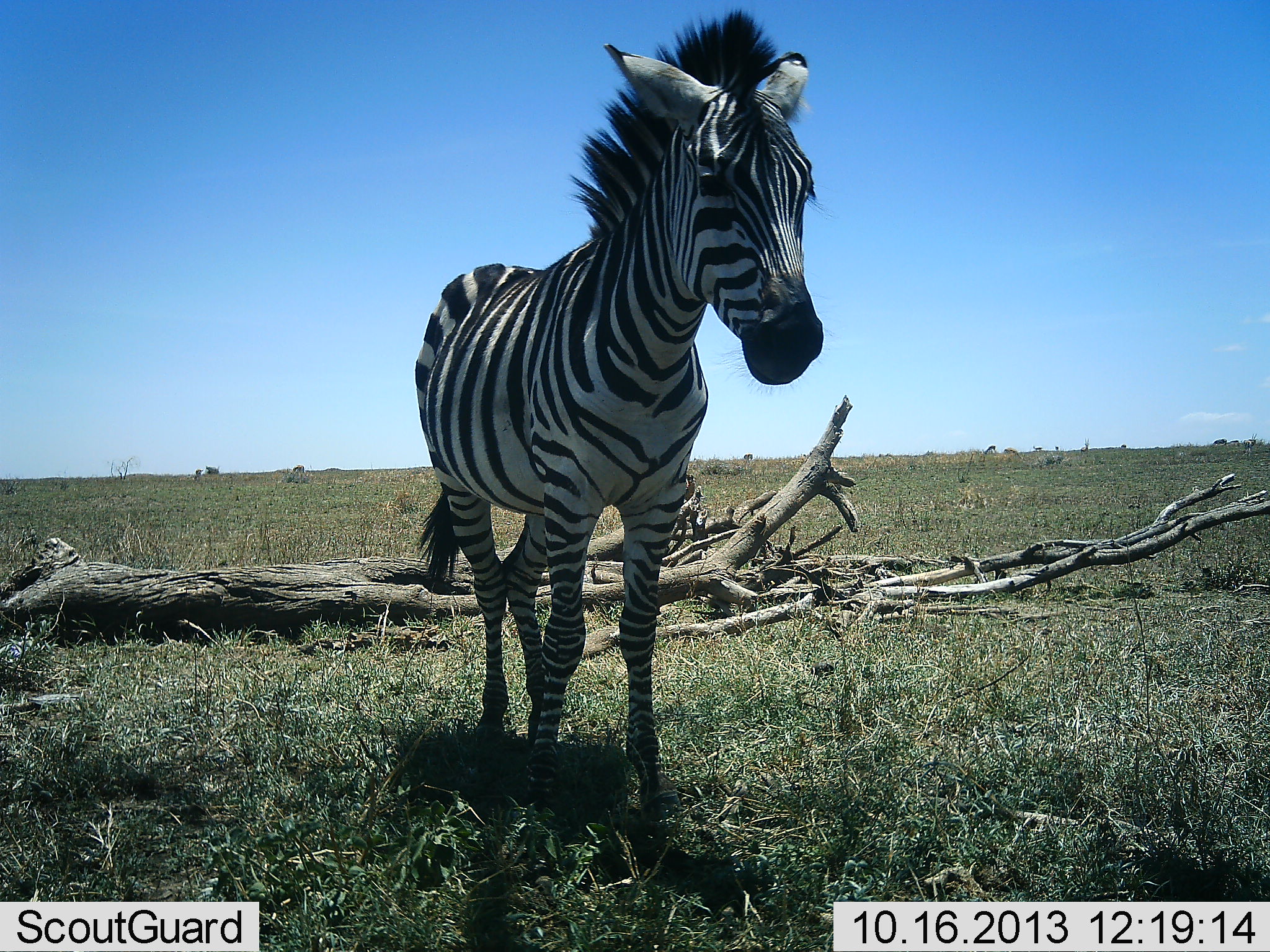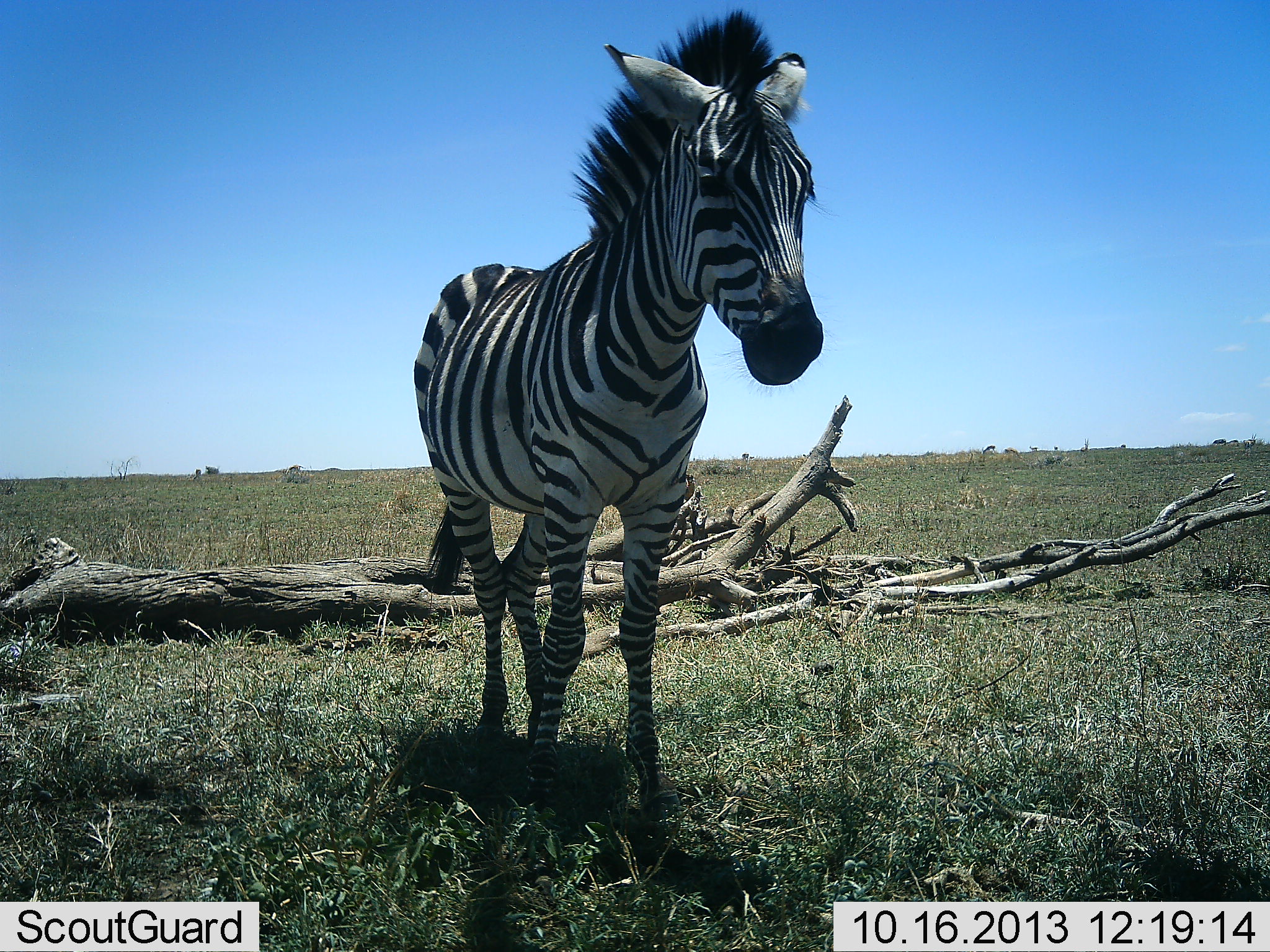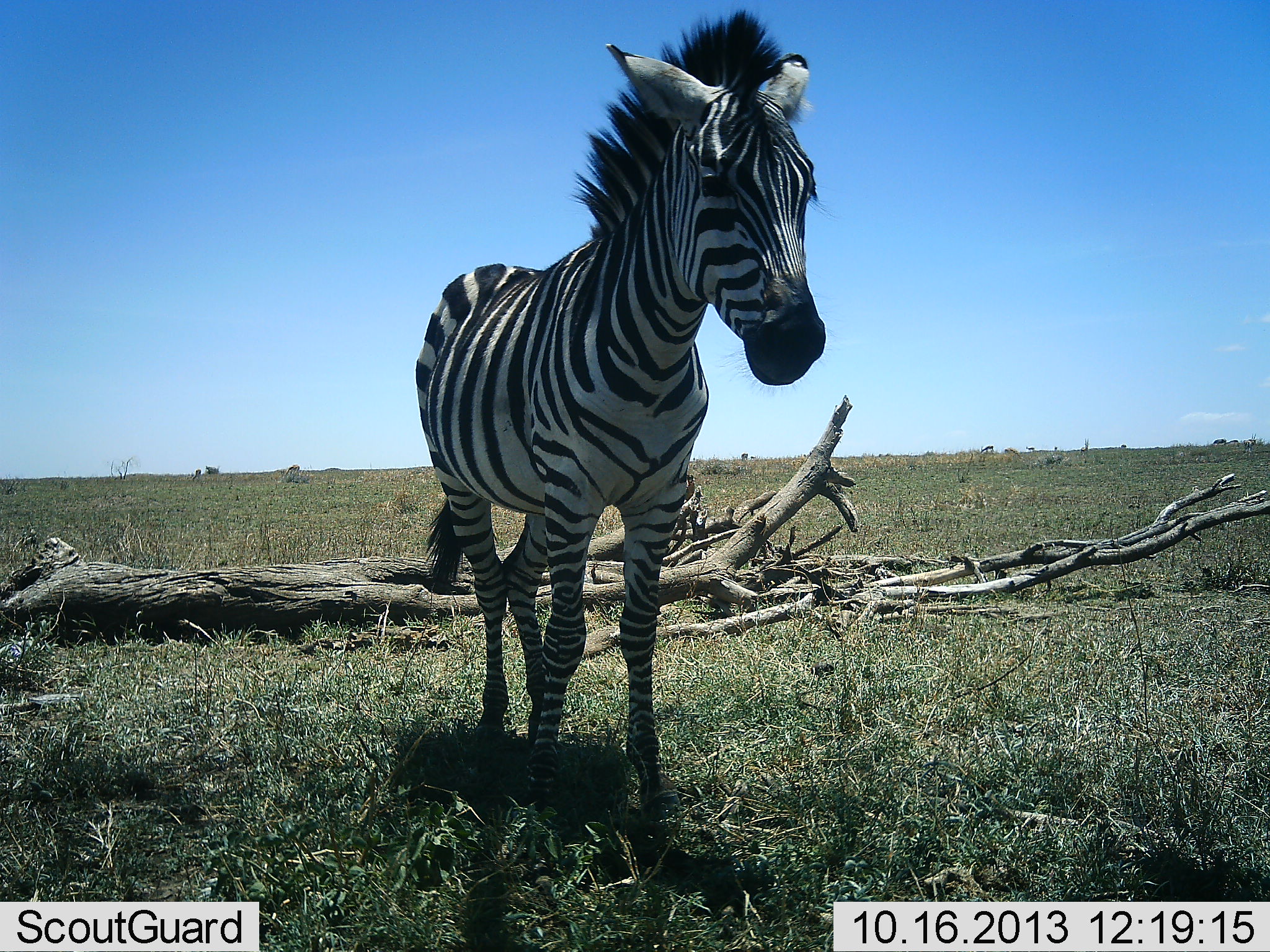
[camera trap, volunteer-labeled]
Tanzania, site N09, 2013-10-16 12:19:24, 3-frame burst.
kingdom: Animalia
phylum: Chordata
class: Mammalia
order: Perissodactyla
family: Equidae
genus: Equus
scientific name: Equus quagga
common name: plains zebra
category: zebra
Zebra (plains zebra) (Equus quagga), count 1. Behavior (volunteer vote fractions): standing 100%, resting 0%, moving 4%, interacting 0%. Young present (vote fraction): 4%. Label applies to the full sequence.